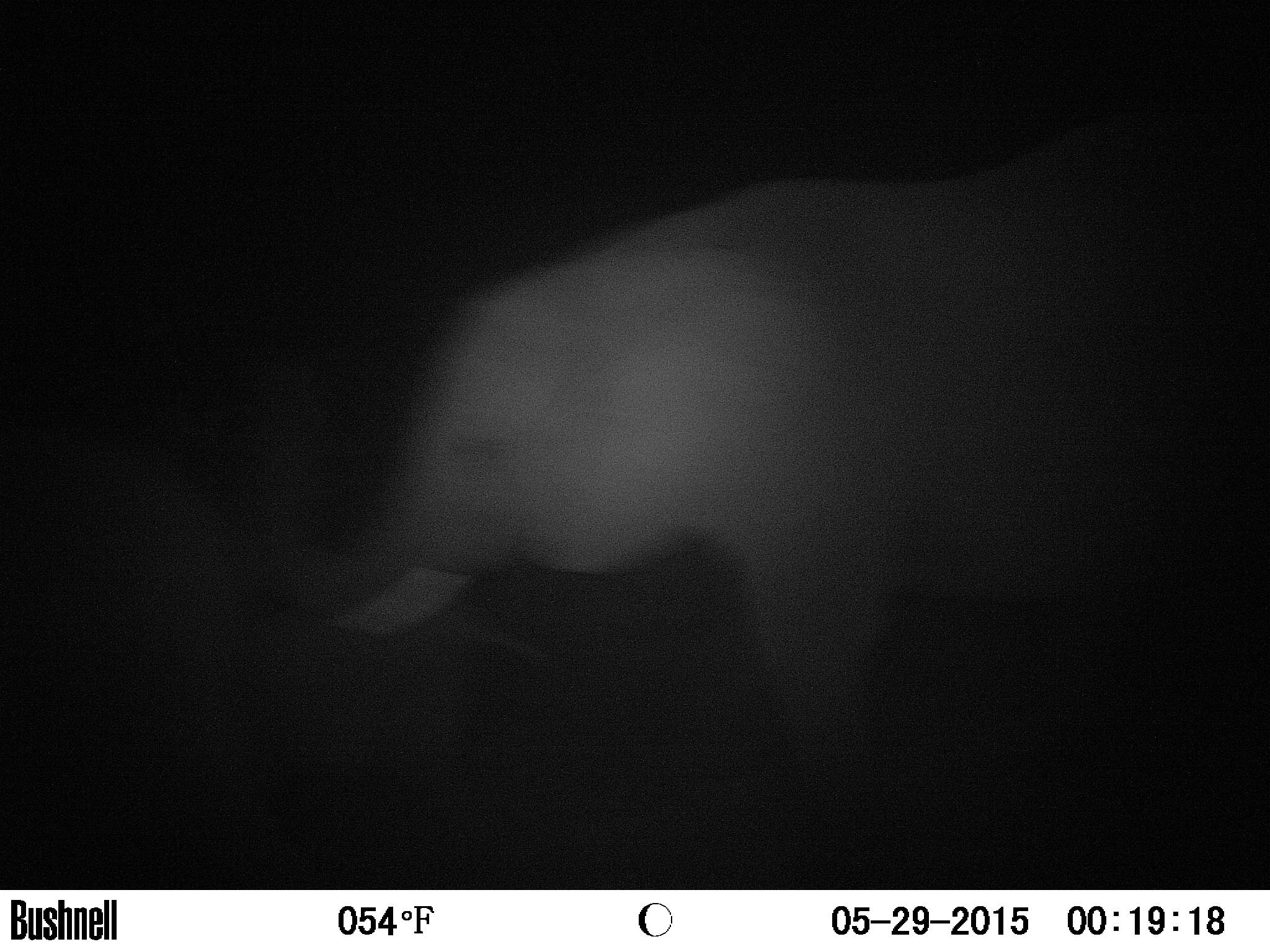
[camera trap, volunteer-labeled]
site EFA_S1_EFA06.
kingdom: Animalia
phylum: Chordata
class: Mammalia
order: Proboscidea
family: Elephantidae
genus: Loxodonta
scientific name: Loxodonta africana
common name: african bush elephant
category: elephant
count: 1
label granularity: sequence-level